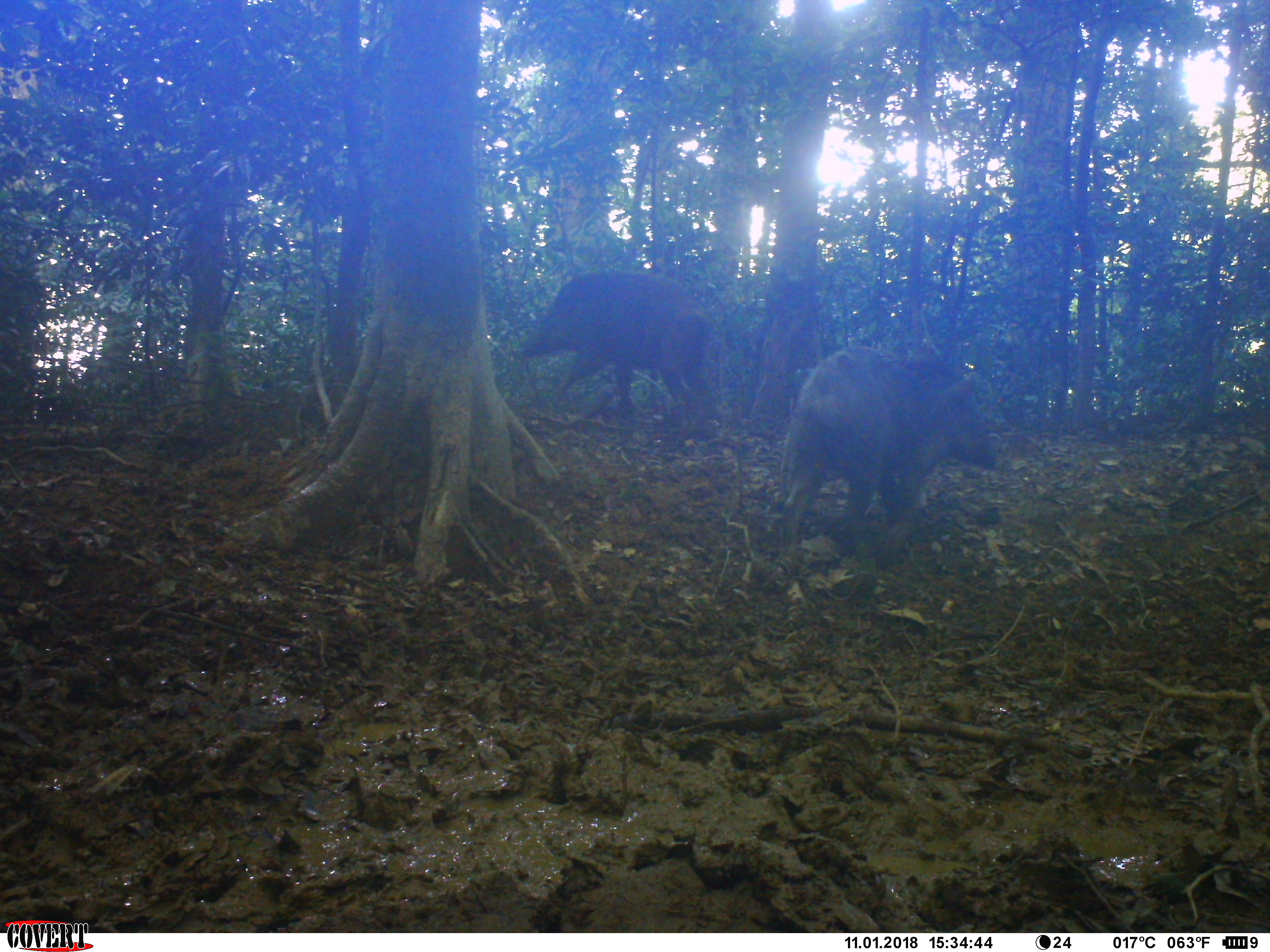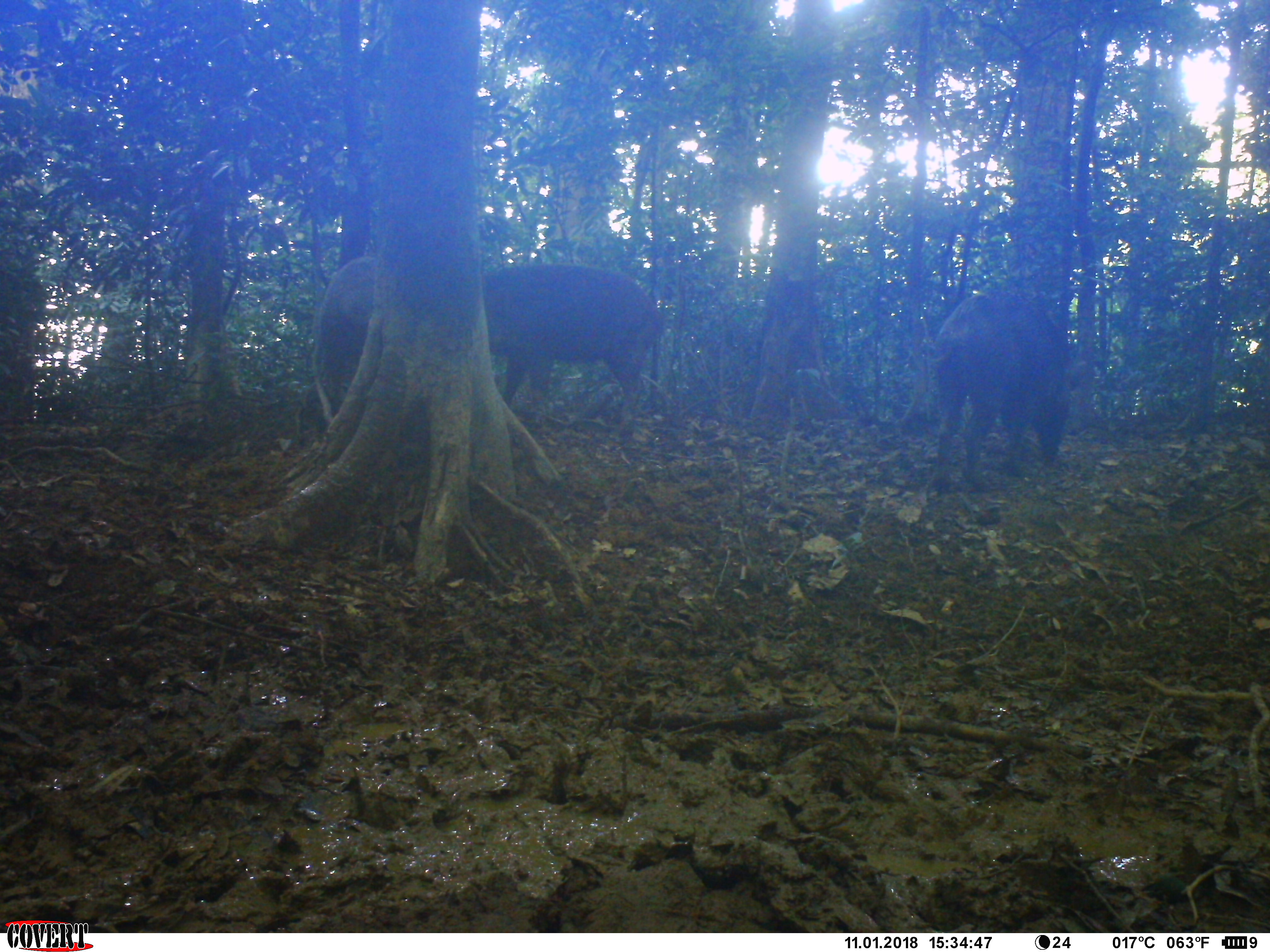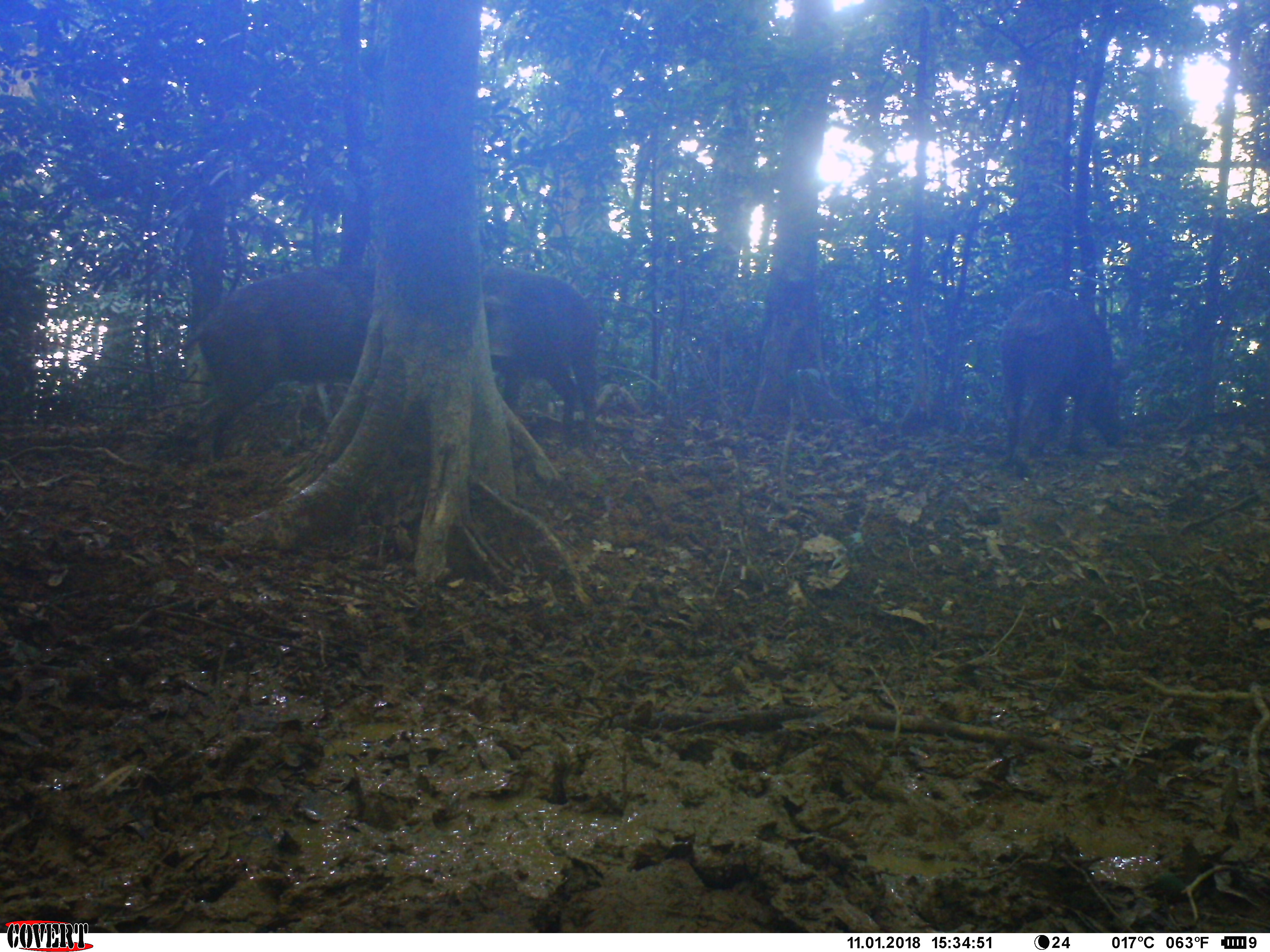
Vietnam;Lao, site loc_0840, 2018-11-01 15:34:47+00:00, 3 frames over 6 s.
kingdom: Animalia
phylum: Chordata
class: Mammalia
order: Artiodactyla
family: Suidae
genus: Sus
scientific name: Sus scrofa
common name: eurasian wild pig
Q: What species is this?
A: Eurasian wild pig (Sus scrofa).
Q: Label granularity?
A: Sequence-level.